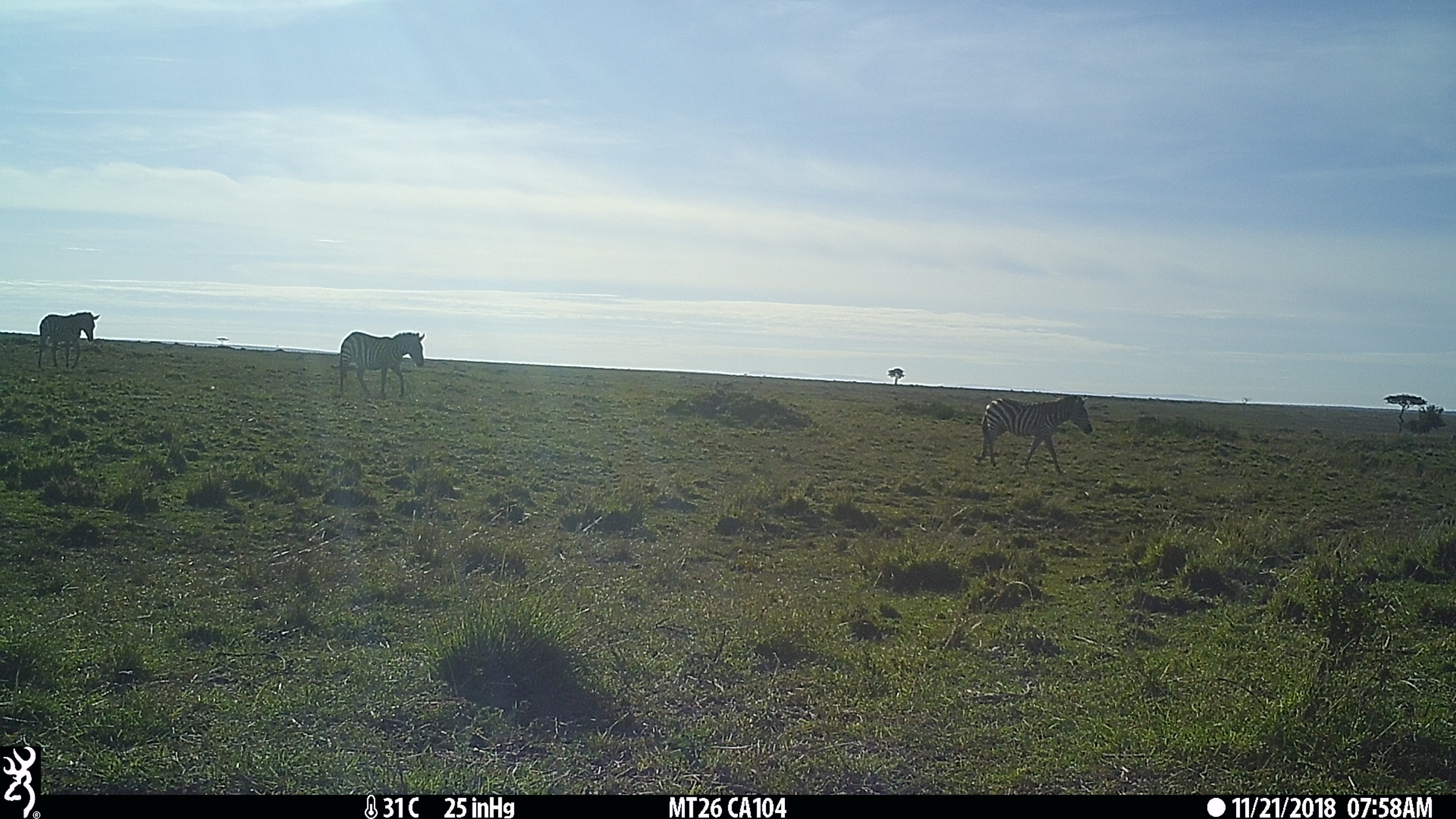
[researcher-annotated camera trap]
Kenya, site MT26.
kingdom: Animalia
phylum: Chordata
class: Mammalia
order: Perissodactyla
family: Equidae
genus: Equus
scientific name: Equus quagga burchellii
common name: burchell's zebra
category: zebra